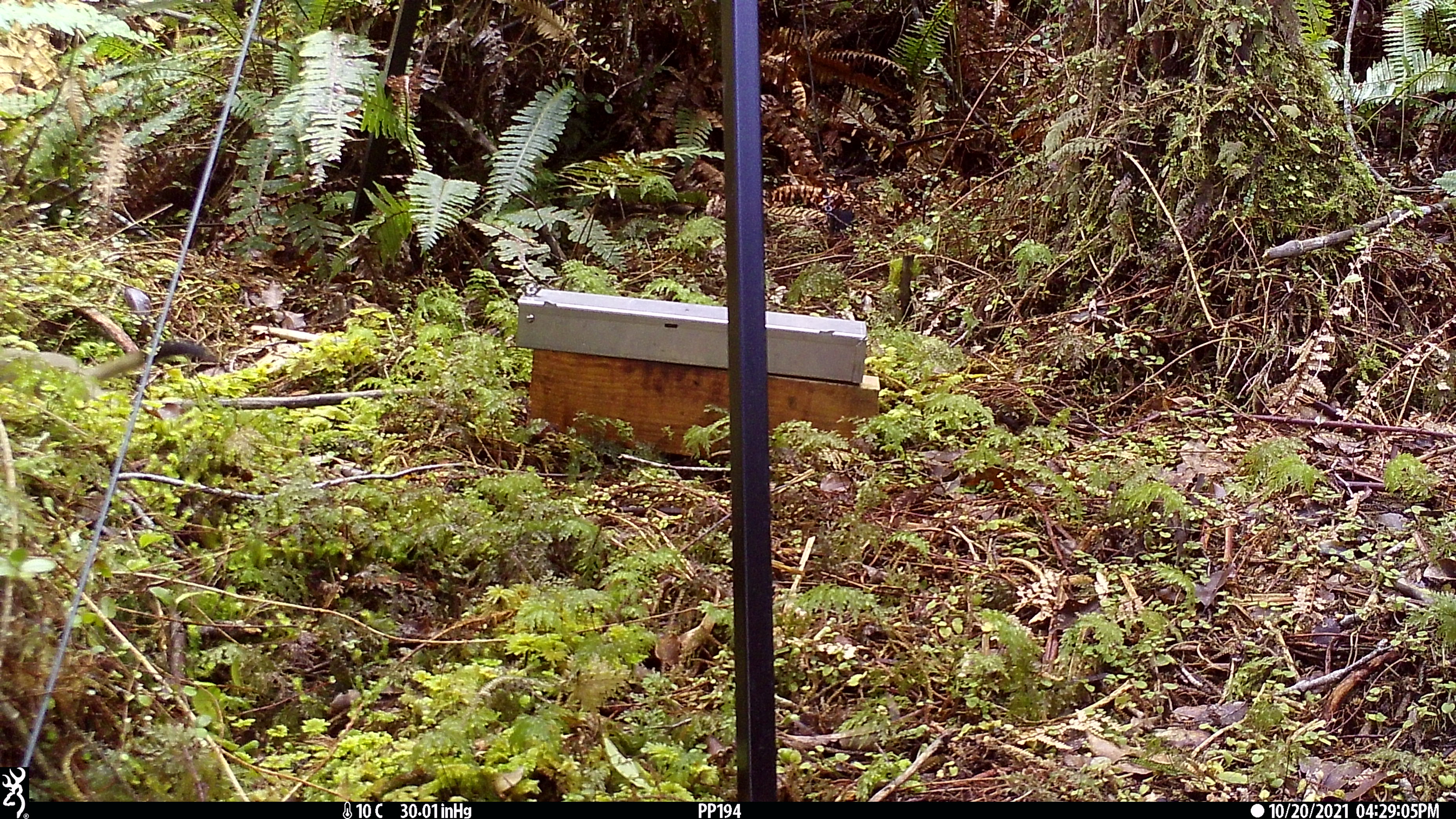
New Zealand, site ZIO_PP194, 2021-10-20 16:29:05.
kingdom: Animalia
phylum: Chordata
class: Mammalia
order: Carnivora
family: Mustelidae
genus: Mustela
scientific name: Mustela erminea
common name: stoat